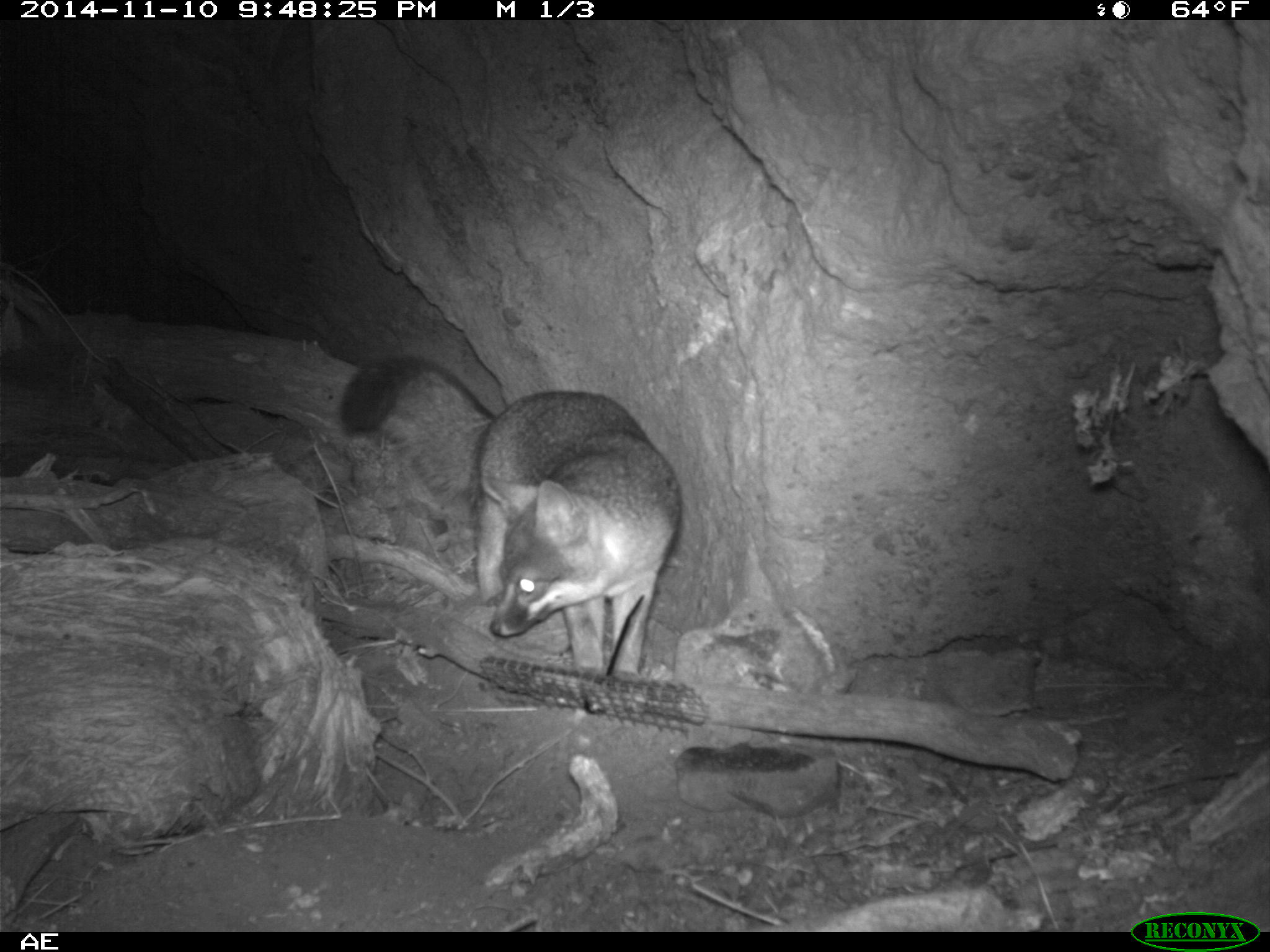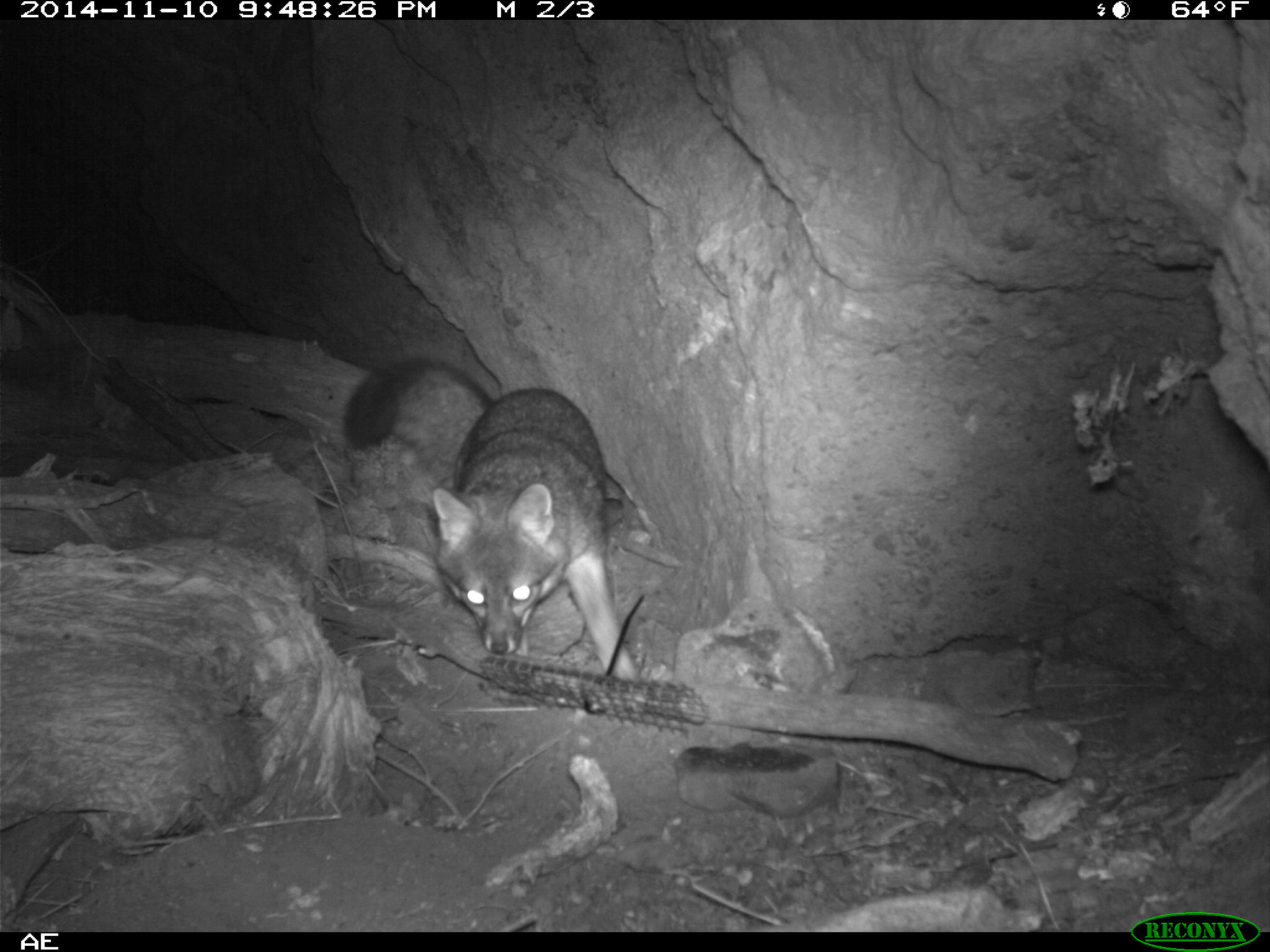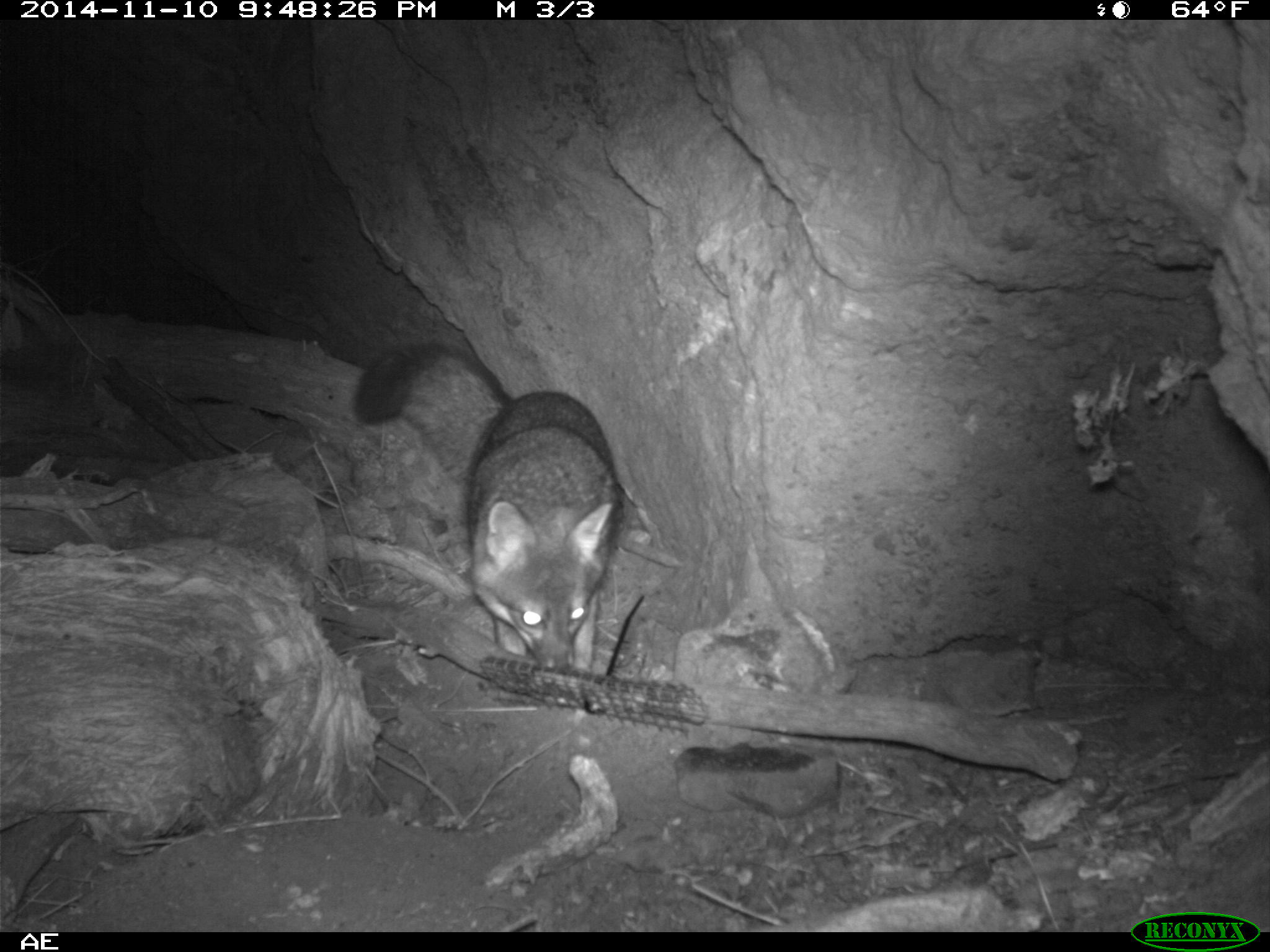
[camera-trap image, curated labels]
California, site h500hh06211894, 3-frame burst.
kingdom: Animalia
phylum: Chordata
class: Mammalia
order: Carnivora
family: Canidae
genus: Urocyon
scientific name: Urocyon littoralis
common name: island fox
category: fox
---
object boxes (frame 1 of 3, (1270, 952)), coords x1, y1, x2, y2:
fox: 337, 351, 682, 712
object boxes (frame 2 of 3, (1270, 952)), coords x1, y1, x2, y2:
fox: 342, 359, 642, 682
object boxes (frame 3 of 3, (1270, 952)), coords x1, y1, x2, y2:
fox: 353, 342, 619, 674